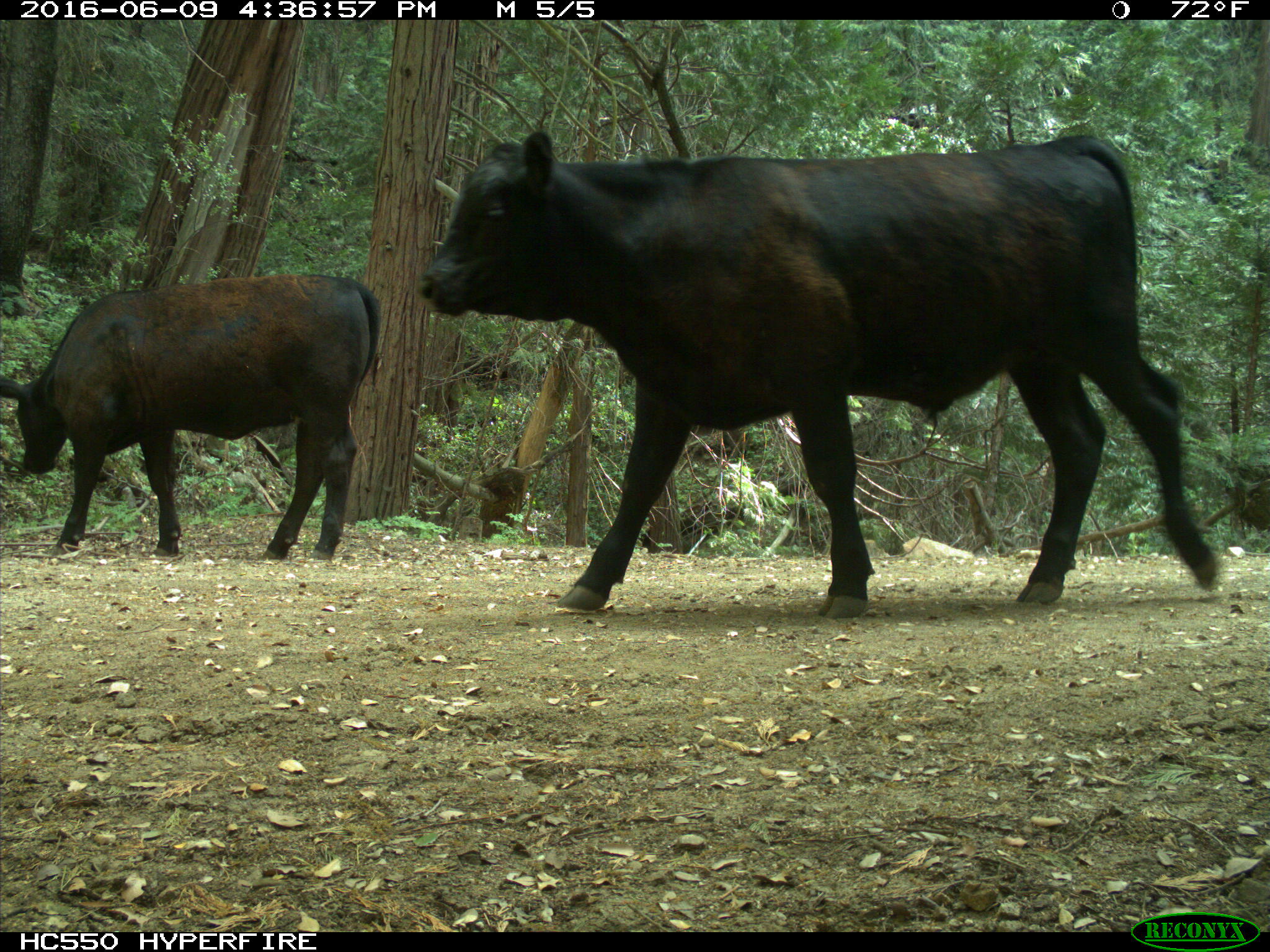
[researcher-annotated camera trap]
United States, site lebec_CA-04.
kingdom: Animalia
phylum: Chordata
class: Mammalia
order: Artiodactyla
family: Bovidae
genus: Bos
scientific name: Bos taurus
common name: domestic cow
Bos taurus (domestic cow).